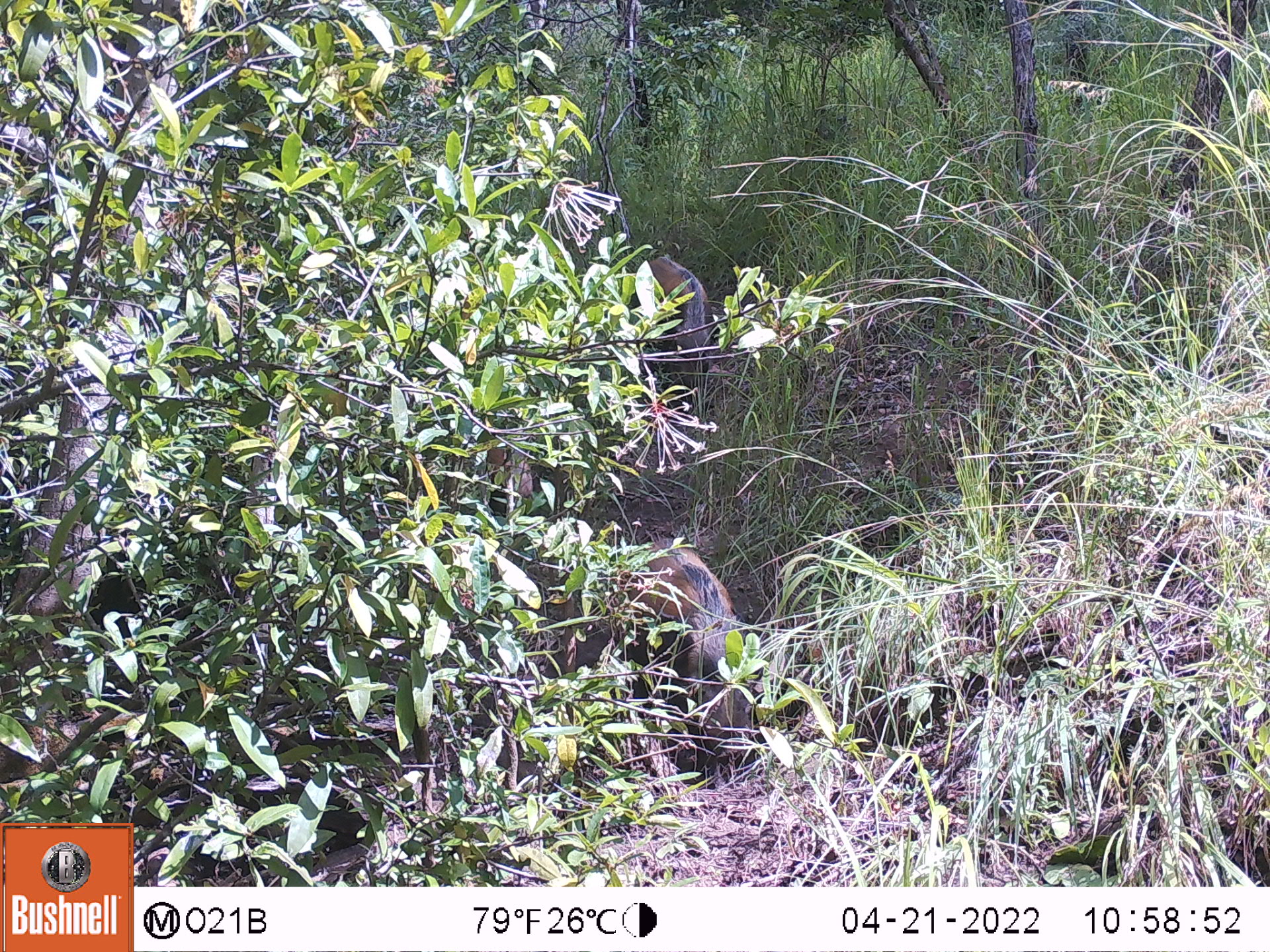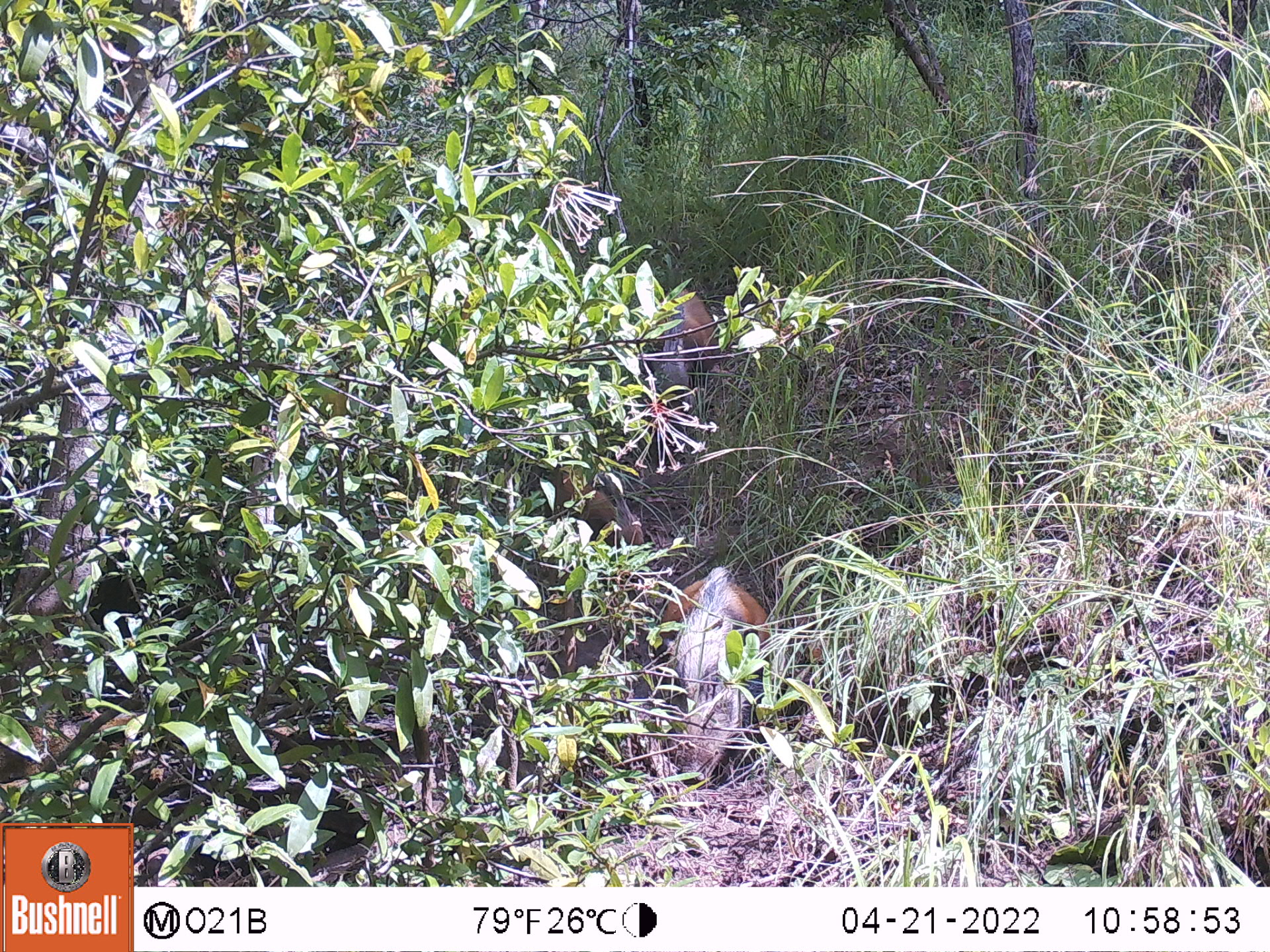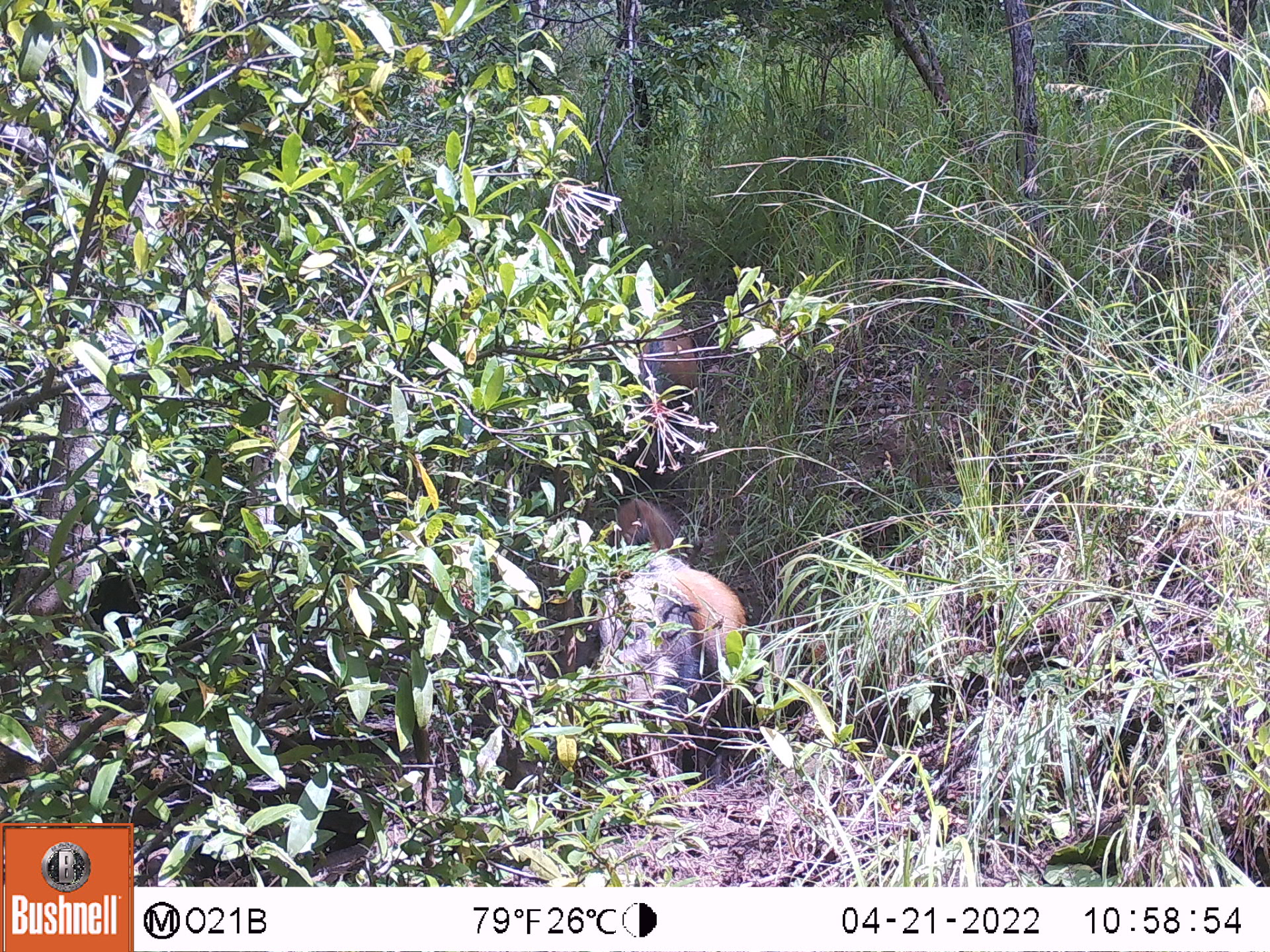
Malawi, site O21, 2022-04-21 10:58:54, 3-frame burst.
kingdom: Animalia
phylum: Chordata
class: Mammalia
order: Artiodactyla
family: Suidae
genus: Potamochoerus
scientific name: Potamochoerus larvatus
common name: bushpig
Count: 2.